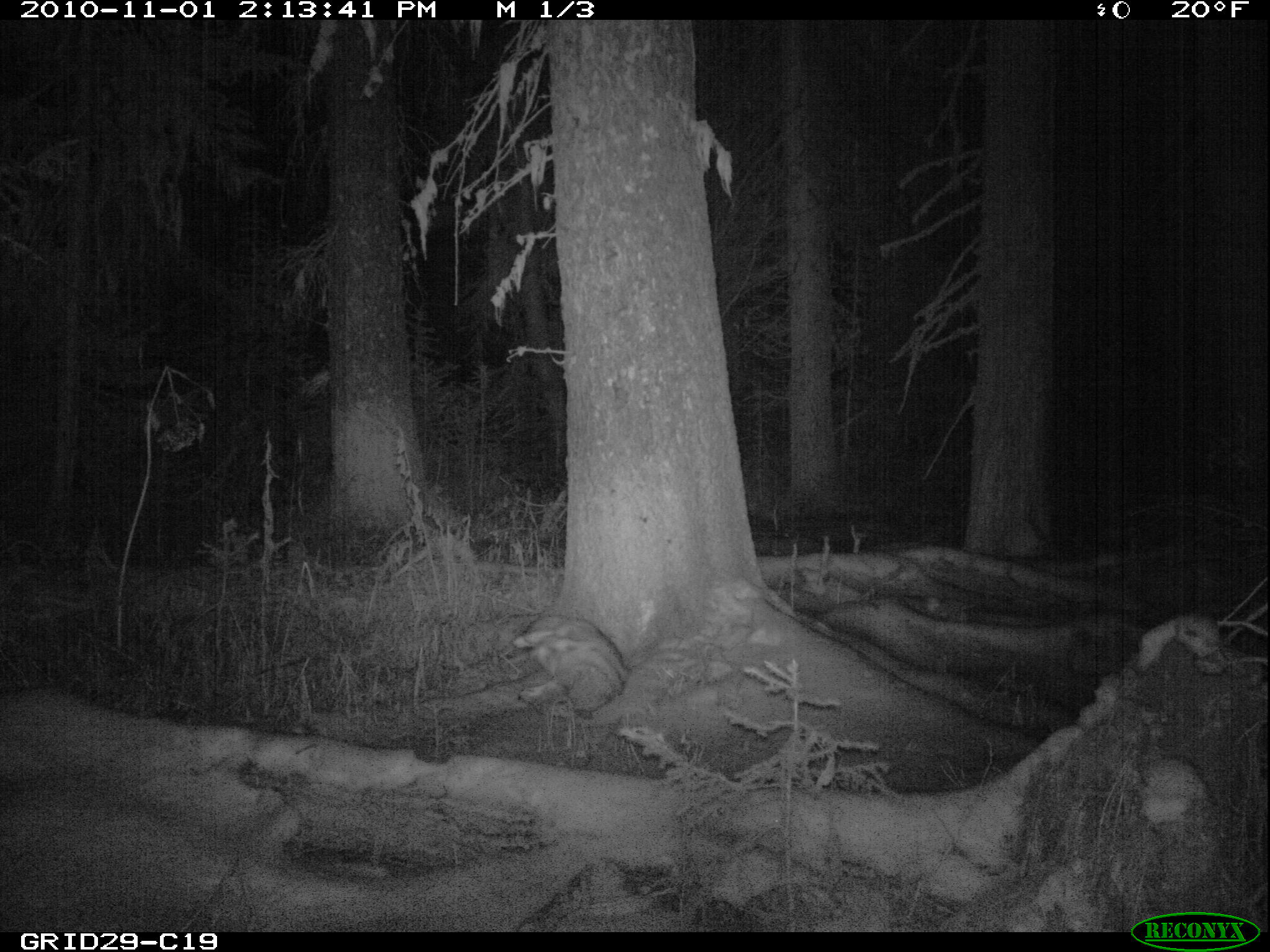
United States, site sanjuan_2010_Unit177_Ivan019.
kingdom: Animalia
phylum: Chordata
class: Mammalia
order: Carnivora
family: Canidae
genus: Canis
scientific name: Canis latrans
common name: coyote